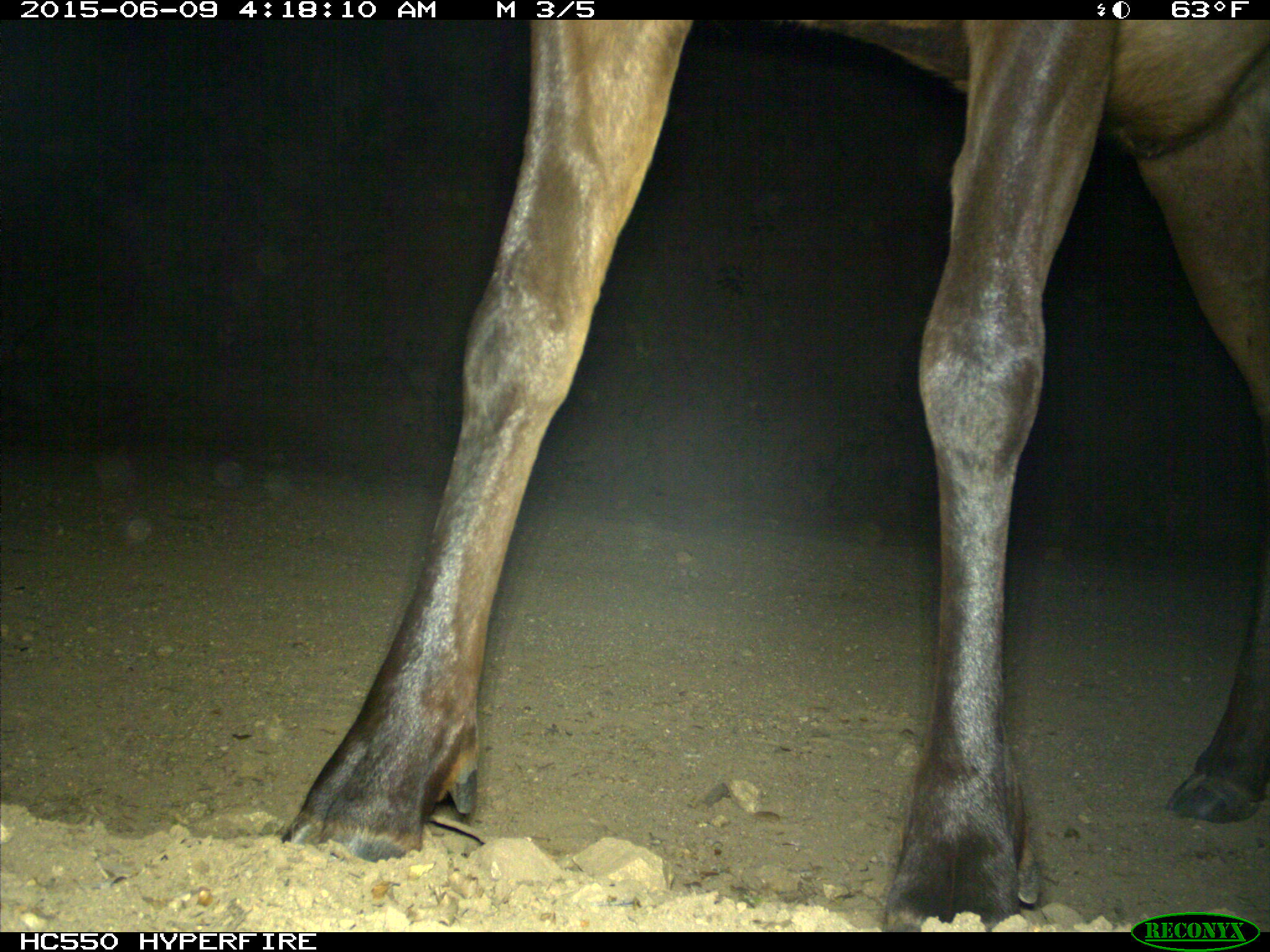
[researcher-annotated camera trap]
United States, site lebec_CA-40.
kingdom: Animalia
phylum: Chordata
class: Mammalia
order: Artiodactyla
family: Cervidae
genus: Cervus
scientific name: Cervus canadensis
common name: elk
Cervus canadensis (elk).